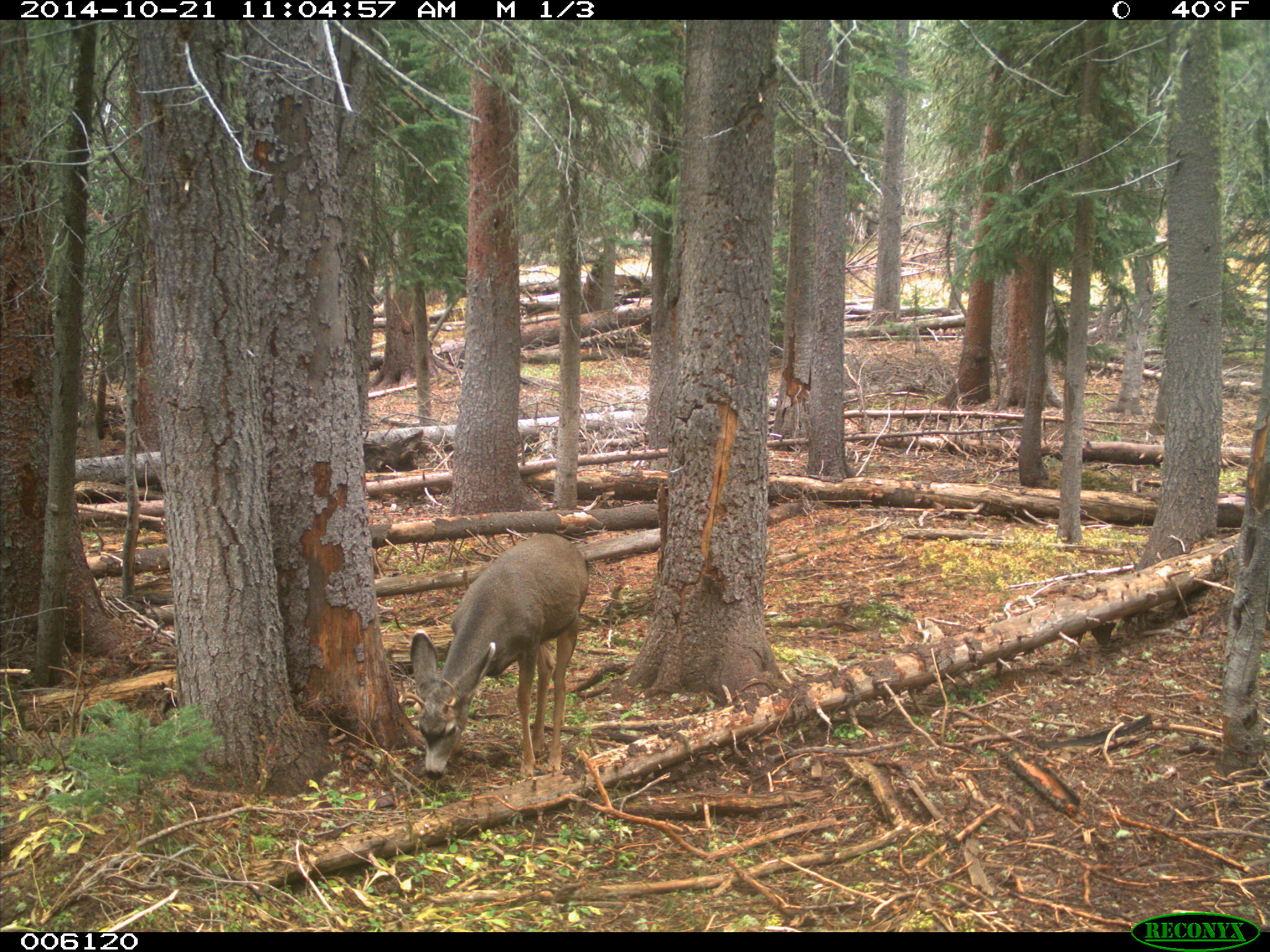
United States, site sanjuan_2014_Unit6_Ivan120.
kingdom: Animalia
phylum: Chordata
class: Mammalia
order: Artiodactyla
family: Cervidae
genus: Odocoileus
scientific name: Odocoileus hemionus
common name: mule deer